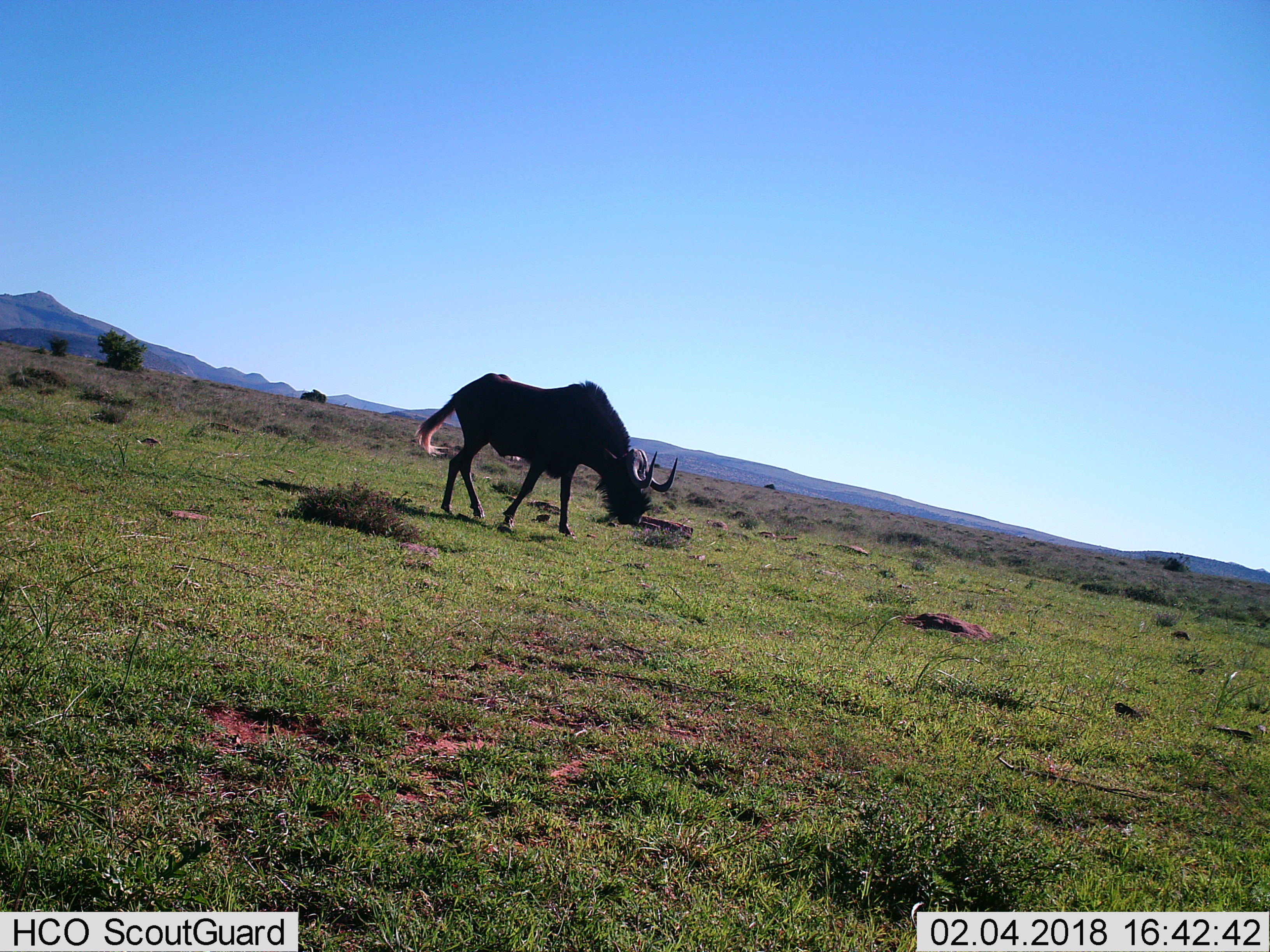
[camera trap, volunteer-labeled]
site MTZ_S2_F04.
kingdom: Animalia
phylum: Chordata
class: Mammalia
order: Artiodactyla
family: Bovidae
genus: Connochaetes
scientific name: Connochaetes gnou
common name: black wildebeest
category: wildebeestblack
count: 1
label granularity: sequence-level